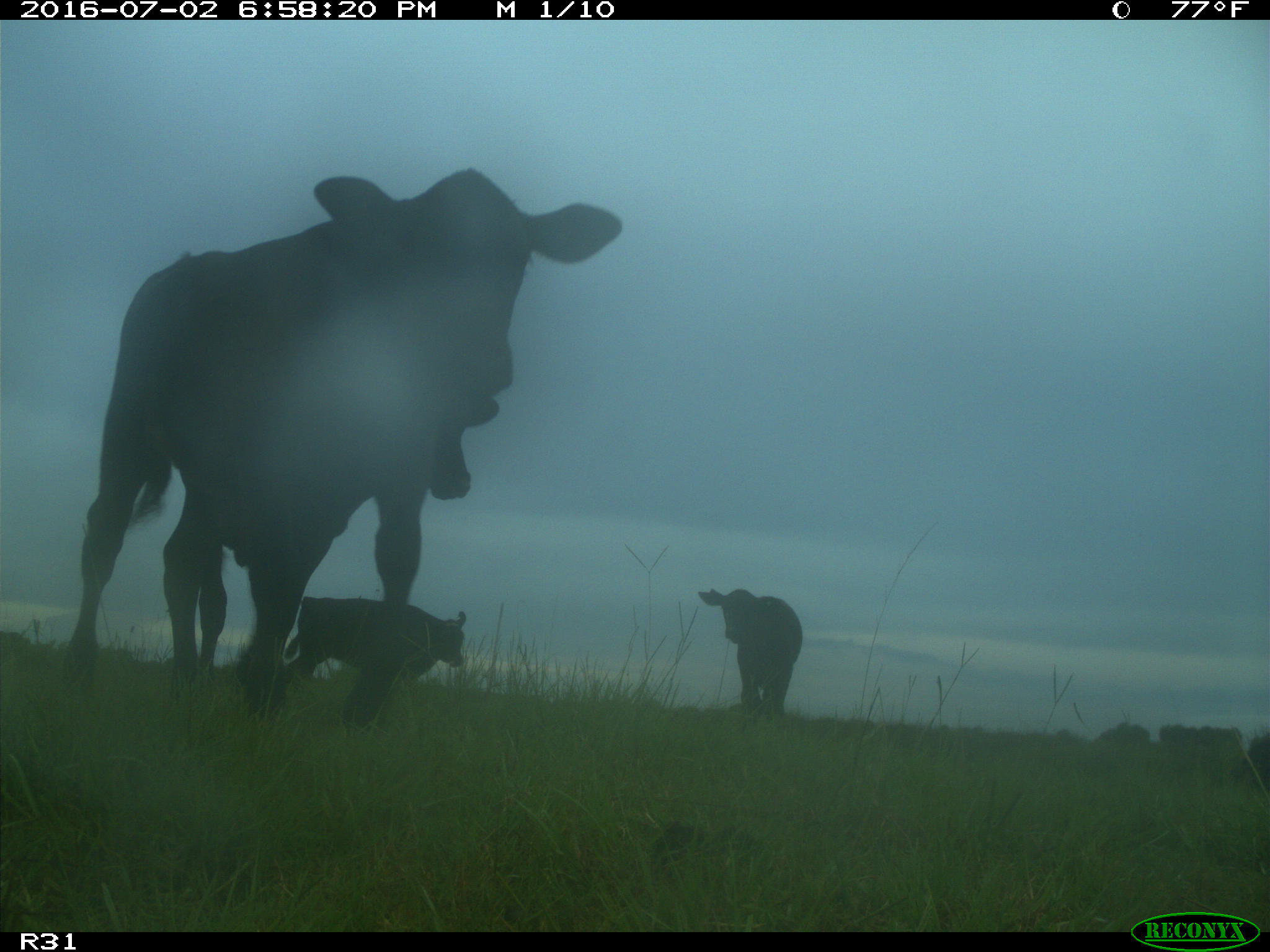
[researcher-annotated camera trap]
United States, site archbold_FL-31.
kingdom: Animalia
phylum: Chordata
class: Mammalia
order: Artiodactyla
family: Bovidae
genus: Bos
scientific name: Bos taurus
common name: domestic cow